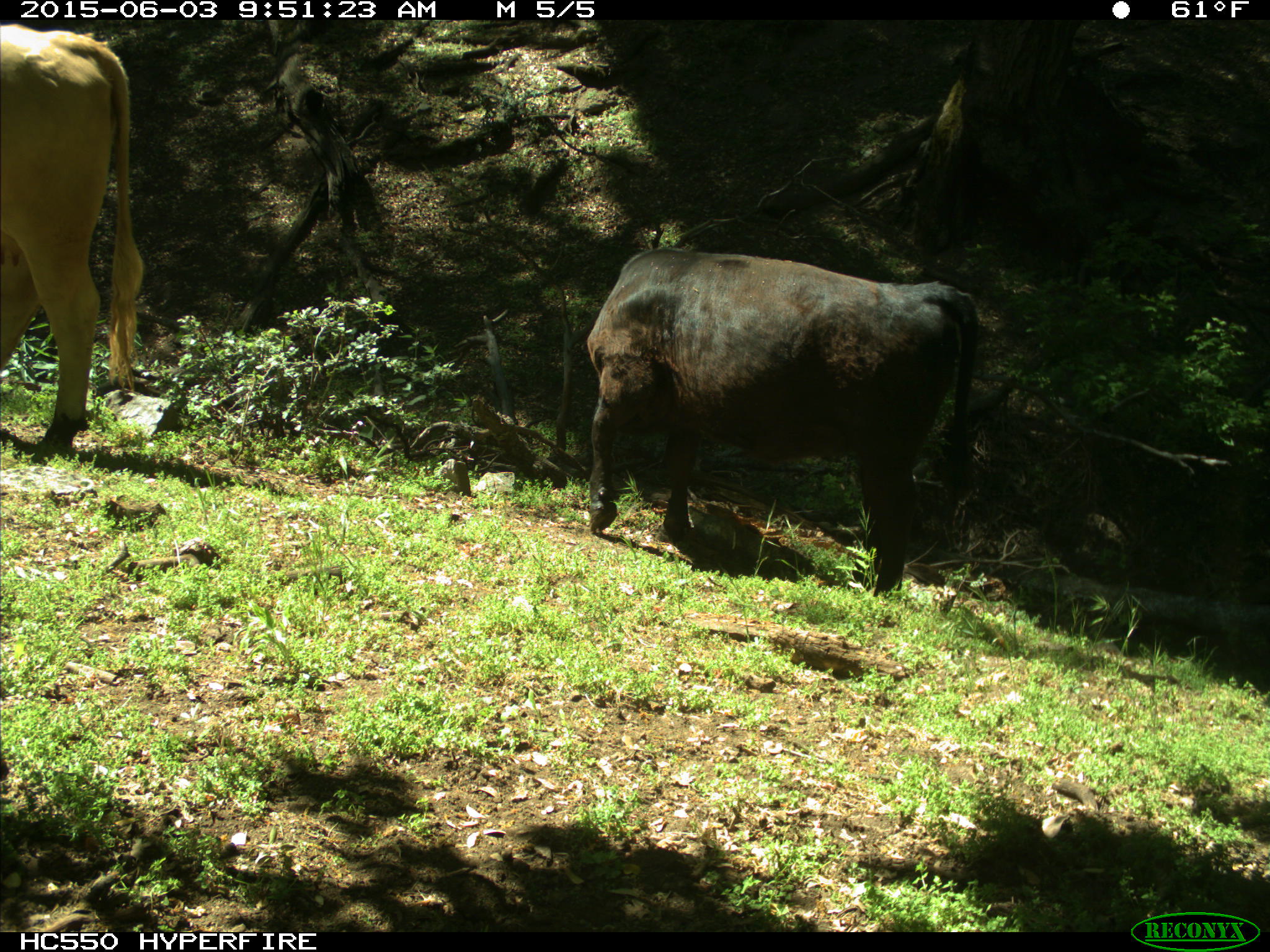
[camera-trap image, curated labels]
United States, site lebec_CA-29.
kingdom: Animalia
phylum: Chordata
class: Mammalia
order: Artiodactyla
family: Bovidae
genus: Bos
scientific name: Bos taurus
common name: domestic cow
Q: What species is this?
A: Bos taurus (domestic cow).